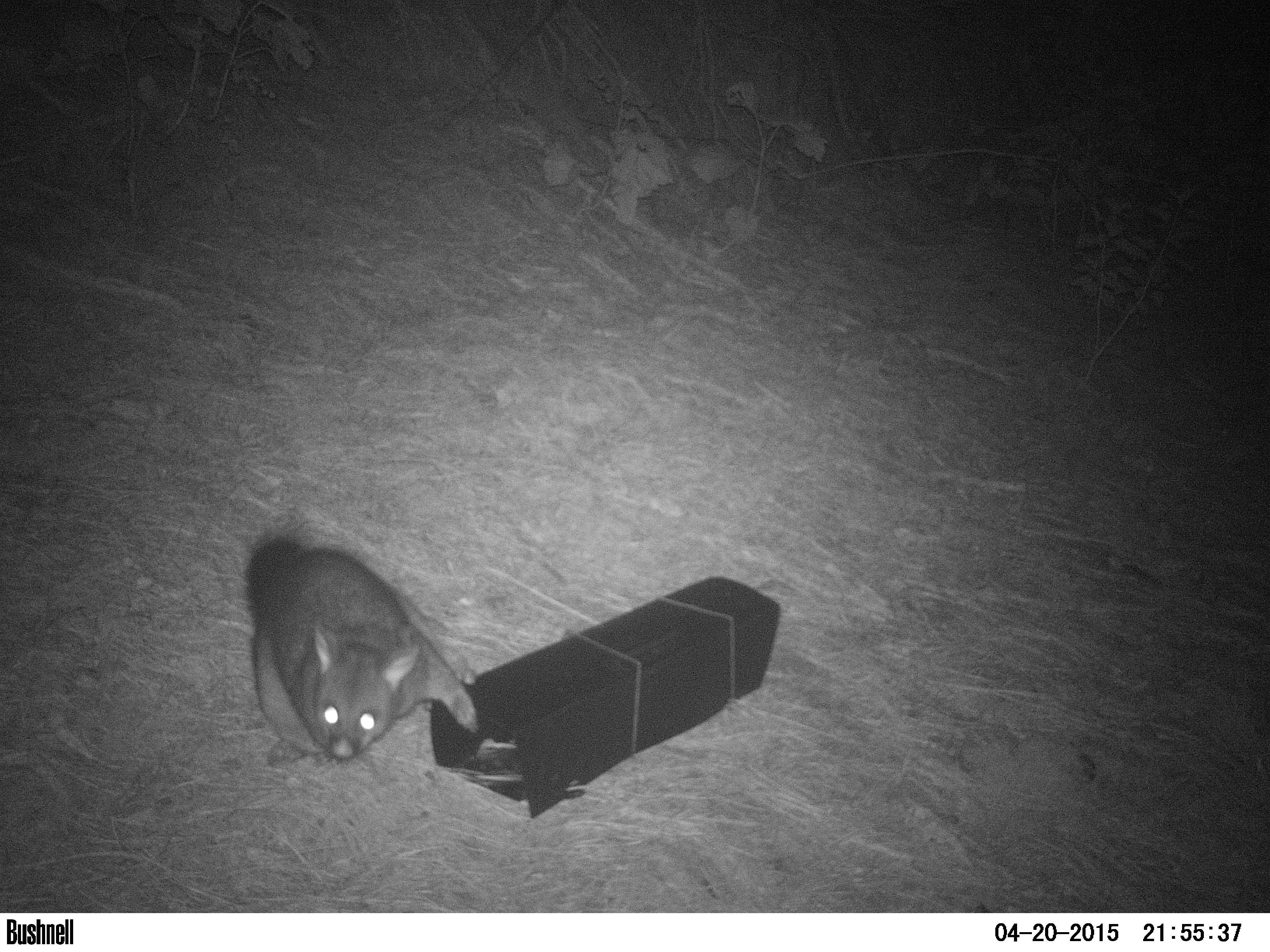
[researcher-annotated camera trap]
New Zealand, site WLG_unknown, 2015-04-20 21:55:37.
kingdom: Animalia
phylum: Chordata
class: Mammalia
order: Diprotodontia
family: Phalangeridae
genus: Trichosurus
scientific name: Trichosurus vulpecula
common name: common brushtail possum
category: possum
Possum (common brushtail possum) (Trichosurus vulpecula).